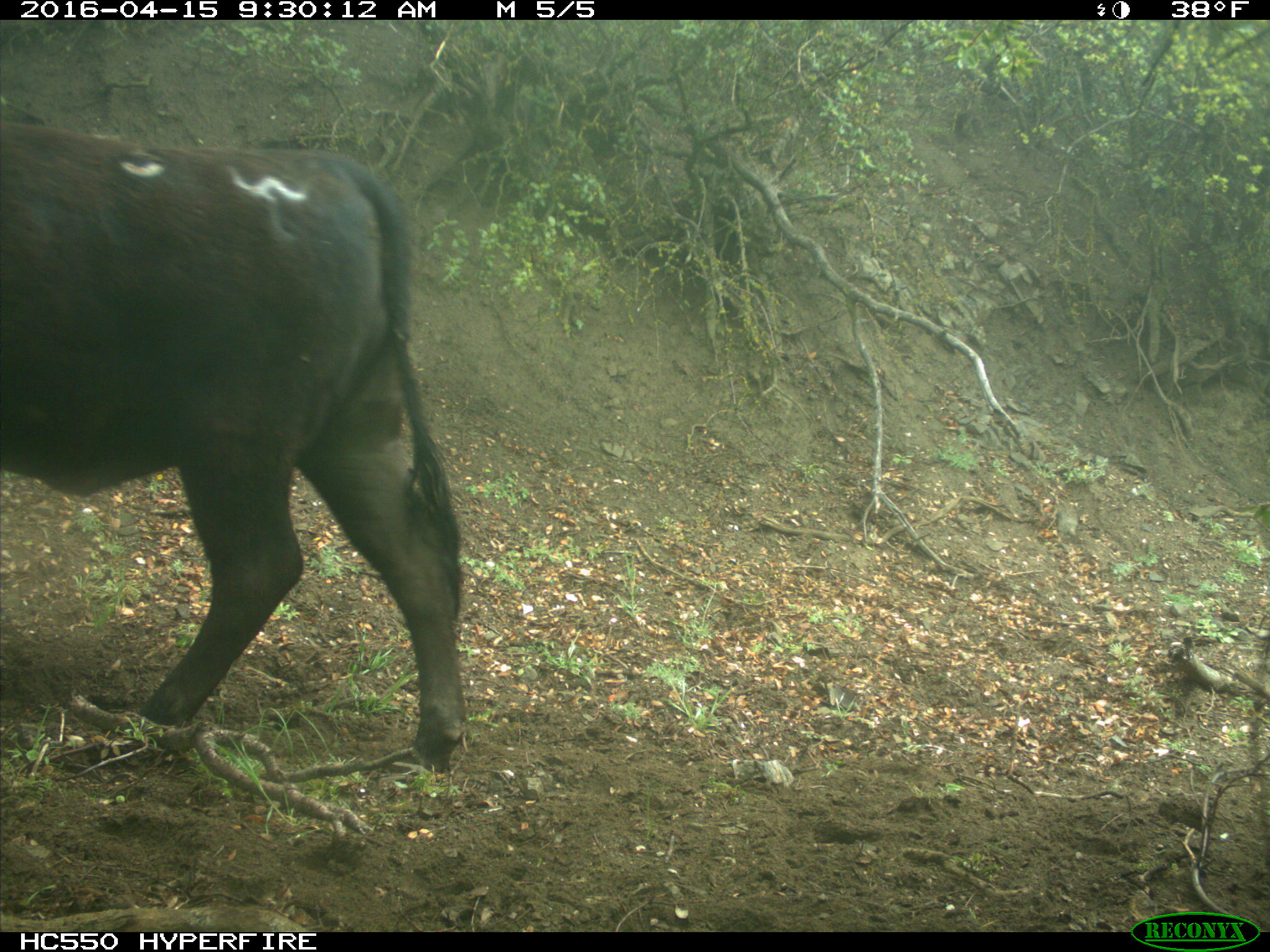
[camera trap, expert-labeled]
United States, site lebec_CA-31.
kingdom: Animalia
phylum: Chordata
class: Mammalia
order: Artiodactyla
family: Bovidae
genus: Bos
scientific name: Bos taurus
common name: domestic cow